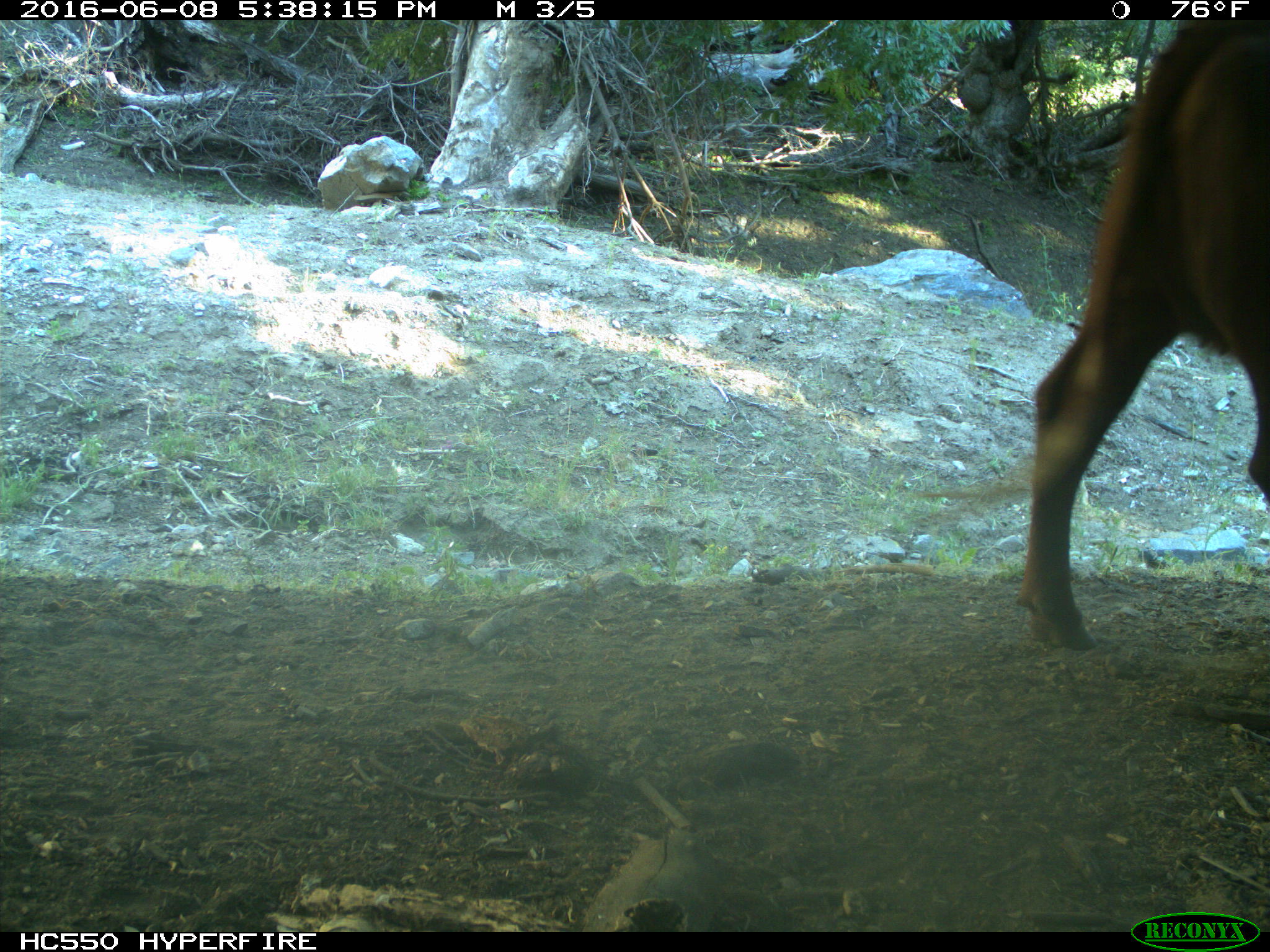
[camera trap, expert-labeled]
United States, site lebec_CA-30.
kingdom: Animalia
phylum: Chordata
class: Mammalia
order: Artiodactyla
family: Bovidae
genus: Bos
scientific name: Bos taurus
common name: domestic cow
Bos taurus (domestic cow).